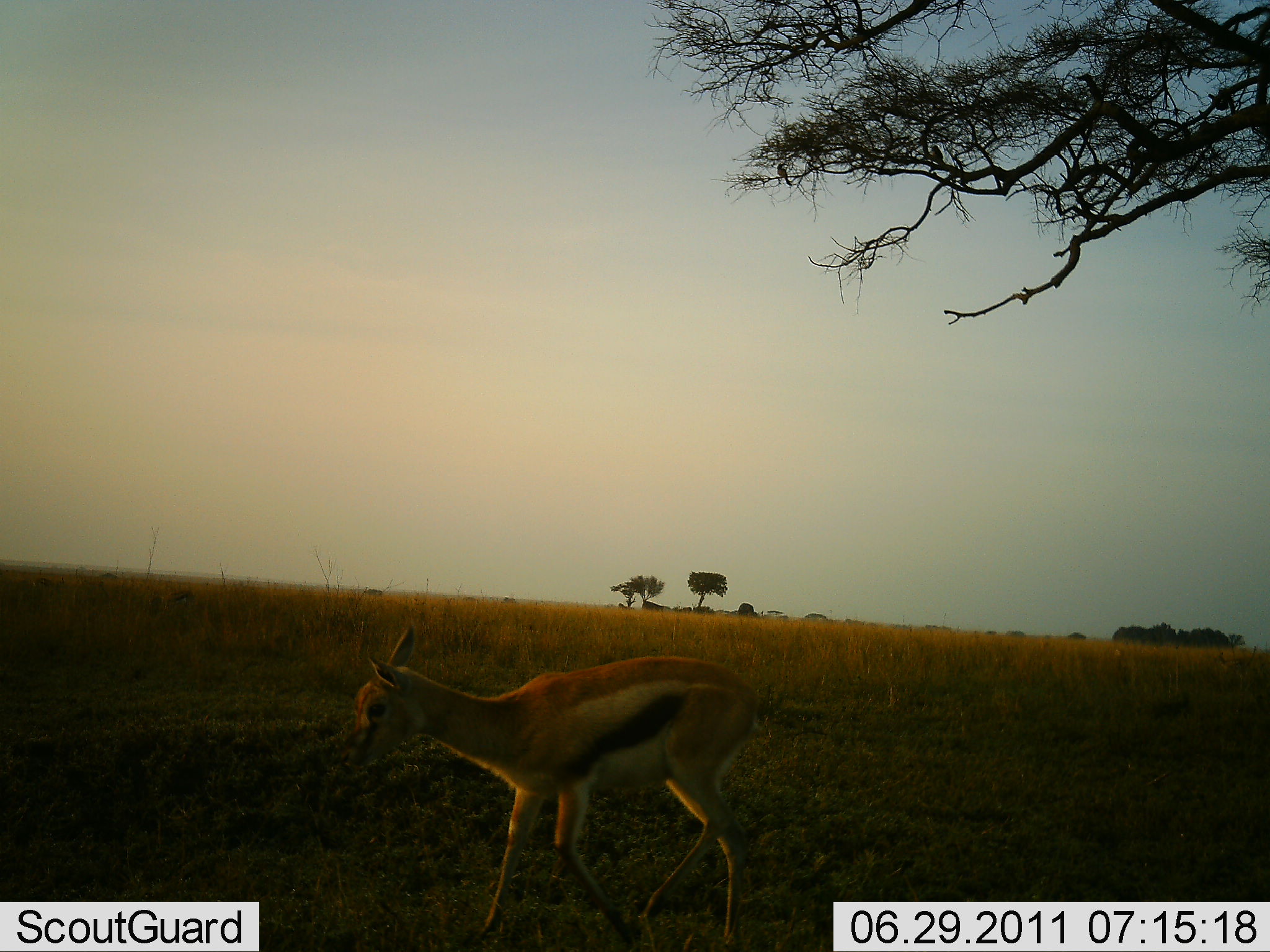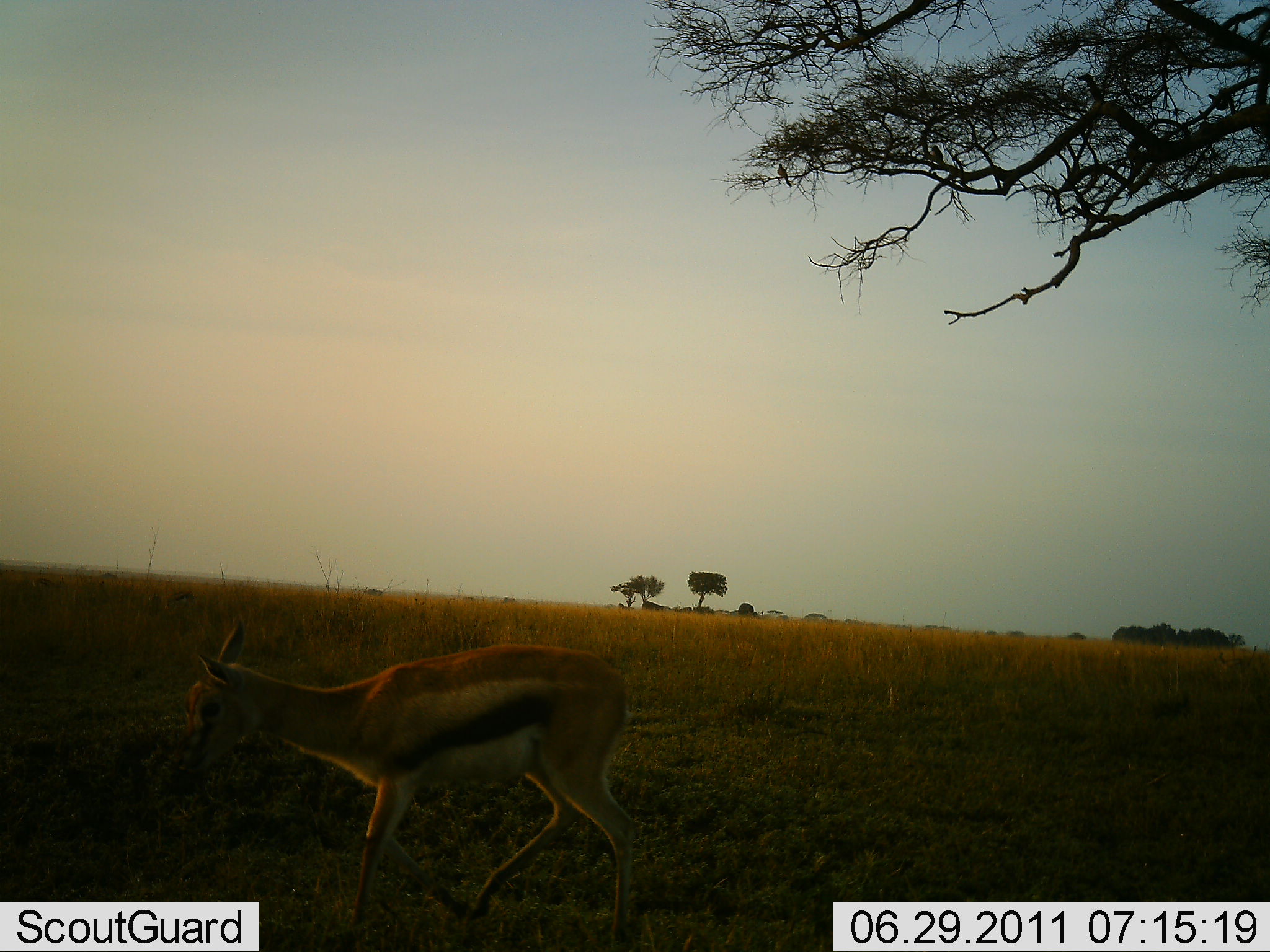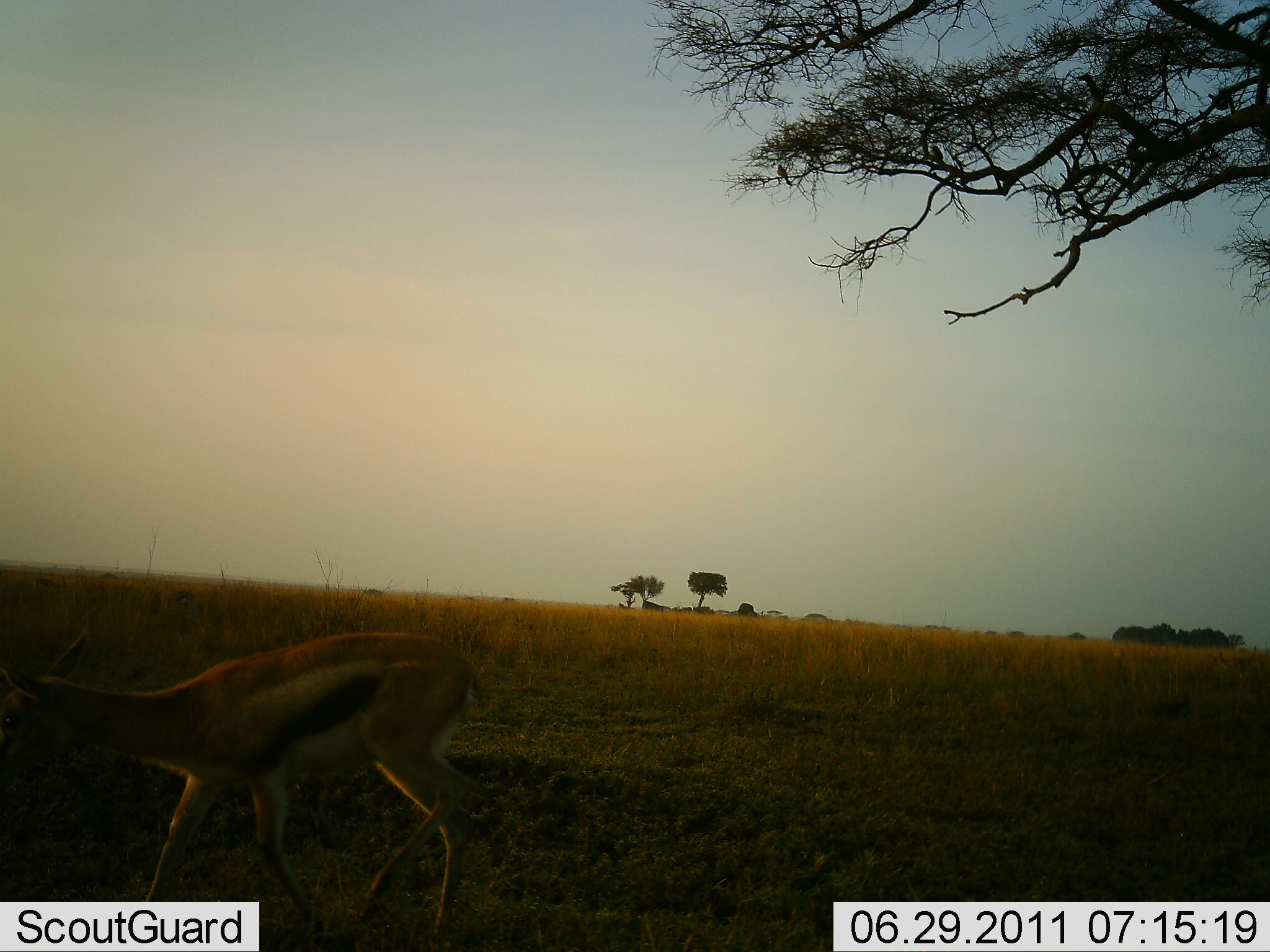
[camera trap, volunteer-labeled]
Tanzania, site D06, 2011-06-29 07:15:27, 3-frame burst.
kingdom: Animalia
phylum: Chordata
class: Mammalia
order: Artiodactyla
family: Bovidae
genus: Eudorcas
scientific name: Eudorcas thomsonii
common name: thomson's gazelle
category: gazellethomsons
Gazellethomsons (thomson's gazelle) (Eudorcas thomsonii), count 1. Behavior (volunteer vote fractions): standing 18%, resting 0%, moving 91%, interacting 0%. Young present (vote fraction): 27%. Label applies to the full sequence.